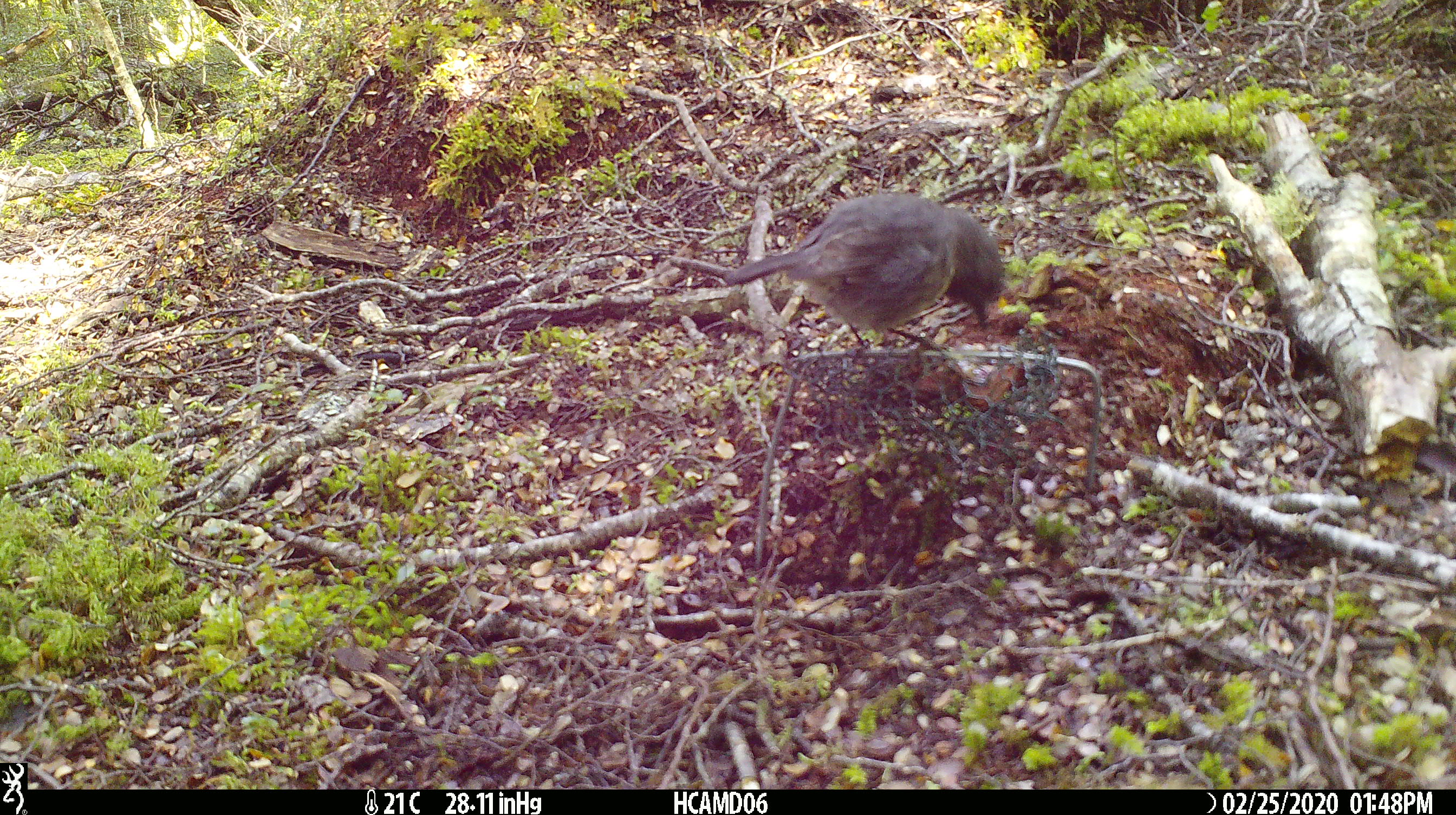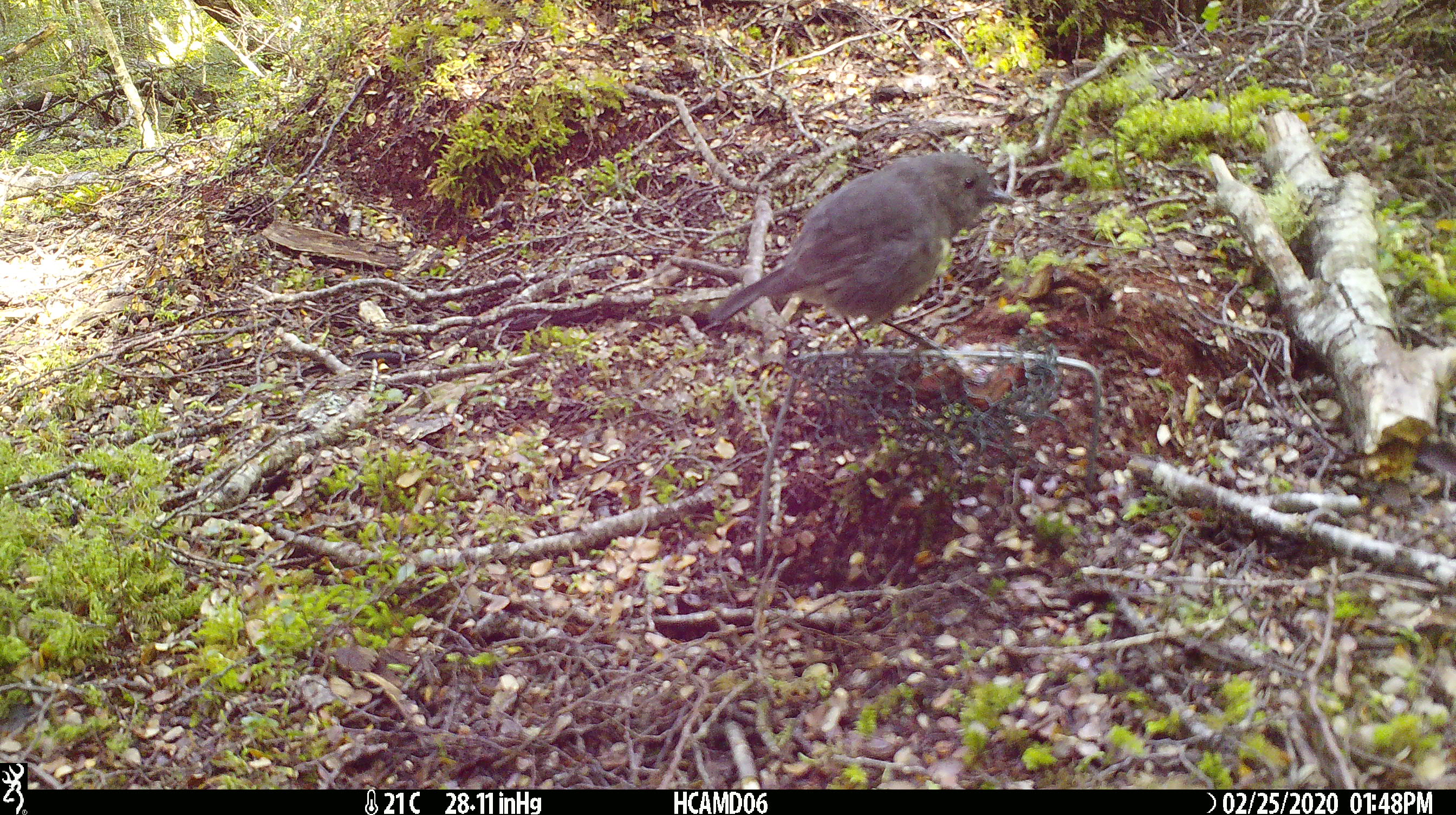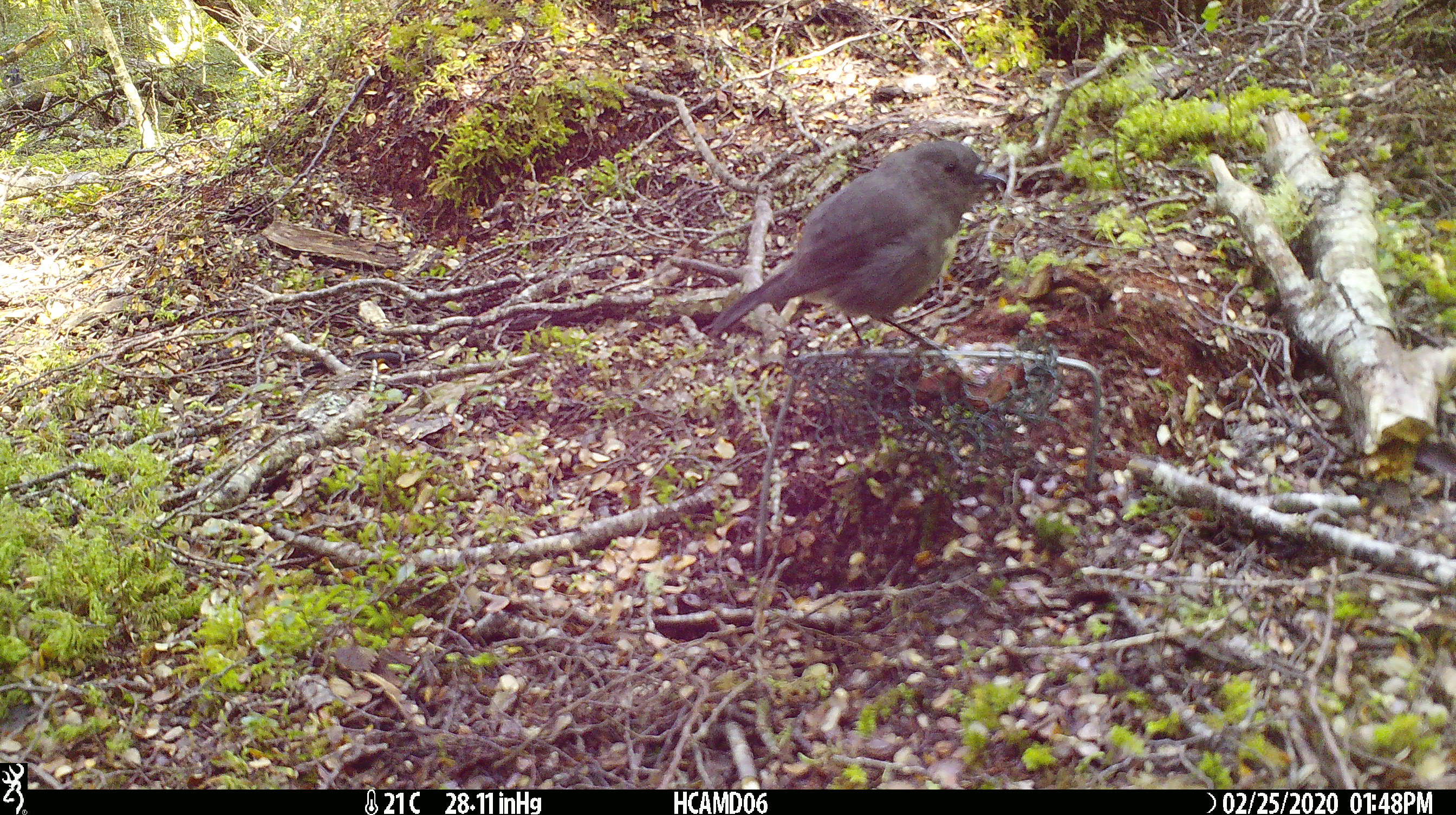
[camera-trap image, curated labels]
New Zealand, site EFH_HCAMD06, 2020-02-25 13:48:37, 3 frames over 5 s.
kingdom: Animalia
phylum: Chordata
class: Aves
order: Passeriformes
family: Petroicidae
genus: Petroica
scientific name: Petroica australis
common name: new zealand robin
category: robin